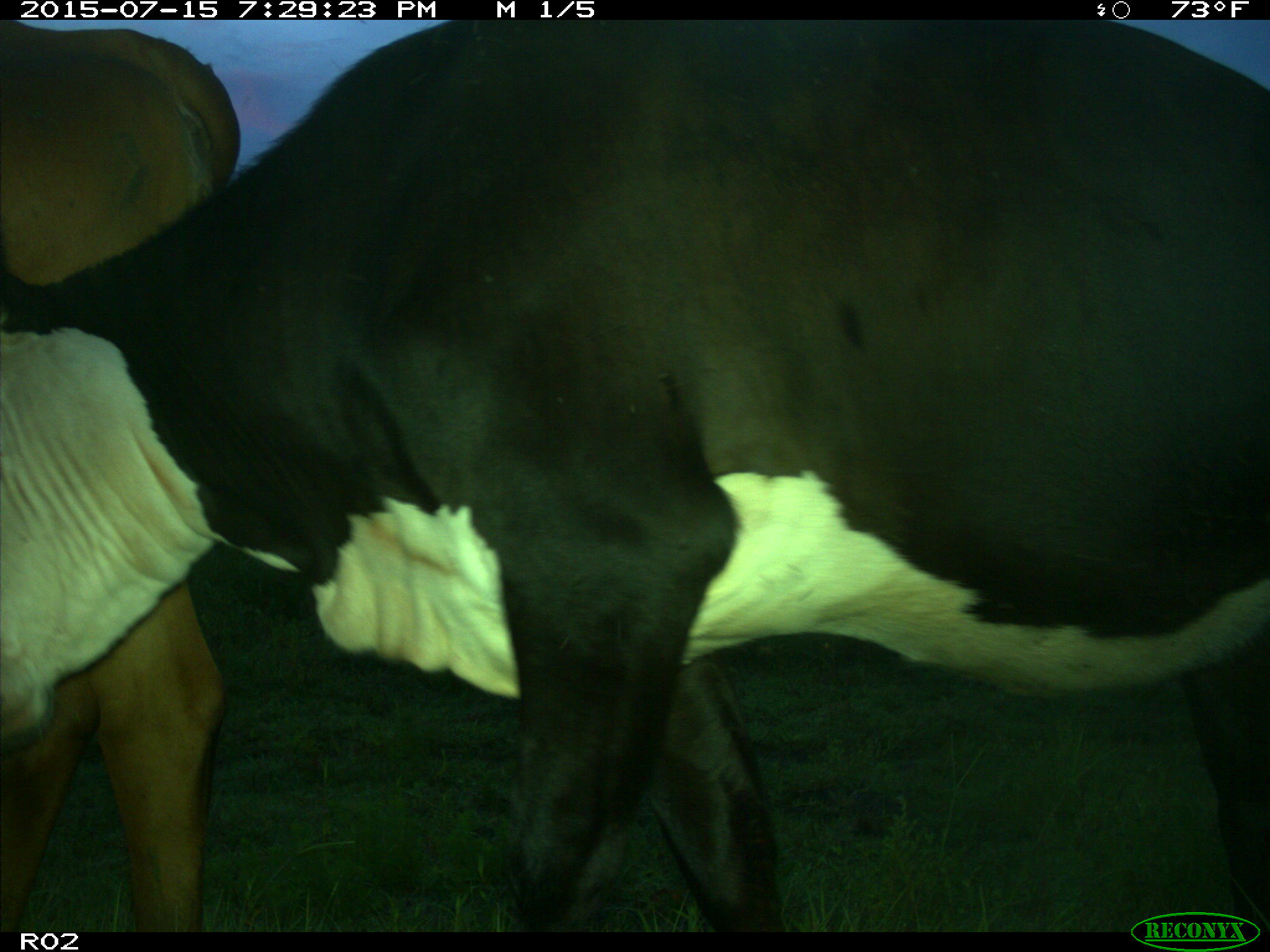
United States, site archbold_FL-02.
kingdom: Animalia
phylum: Chordata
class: Mammalia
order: Artiodactyla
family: Bovidae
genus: Bos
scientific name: Bos taurus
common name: domestic cow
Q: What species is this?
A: Bos taurus (domestic cow).